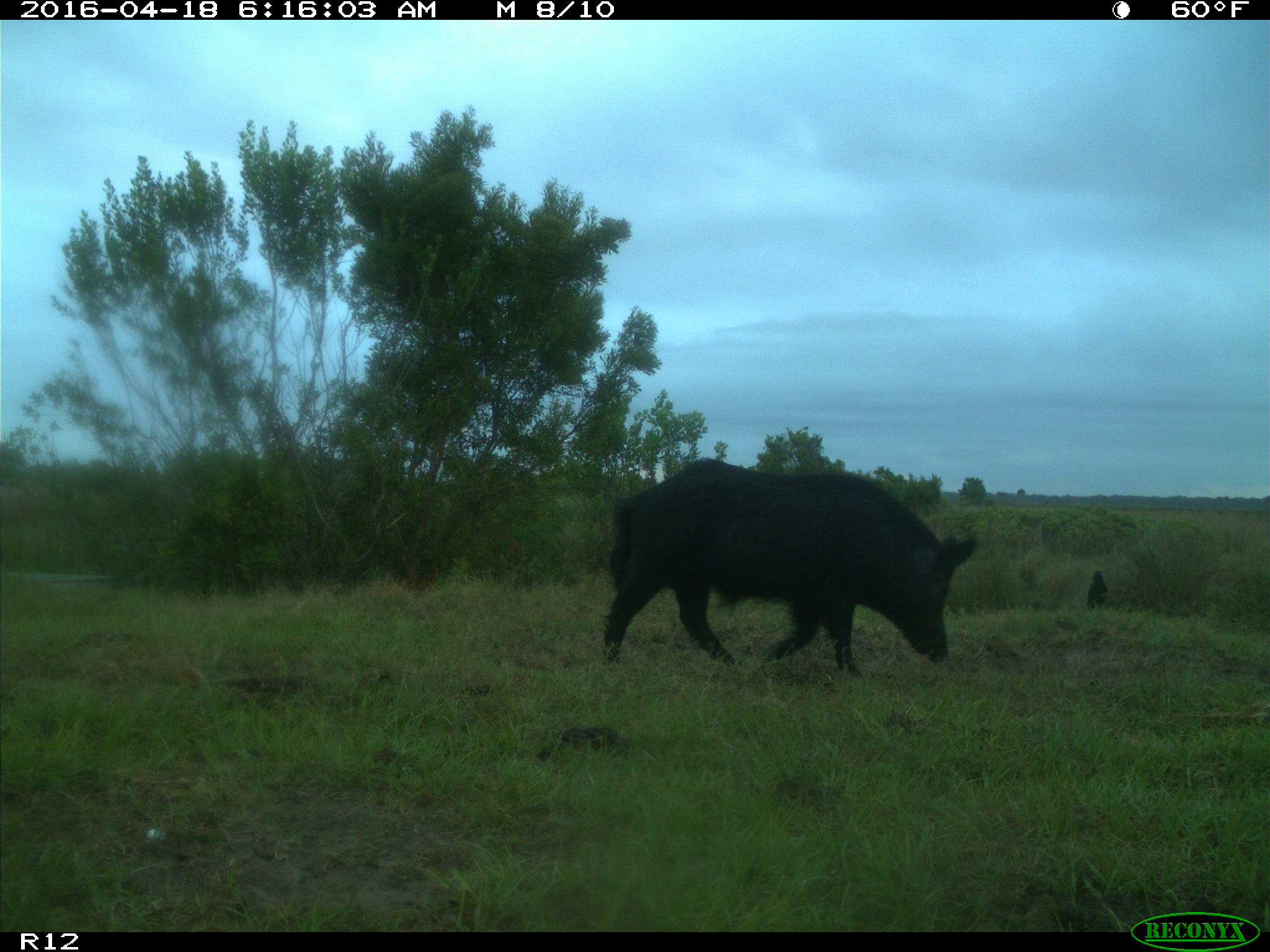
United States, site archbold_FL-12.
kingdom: Animalia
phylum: Chordata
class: Mammalia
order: Artiodactyla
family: Suidae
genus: Sus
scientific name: Sus scrofa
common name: wild boar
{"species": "Sus scrofa (wild boar)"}